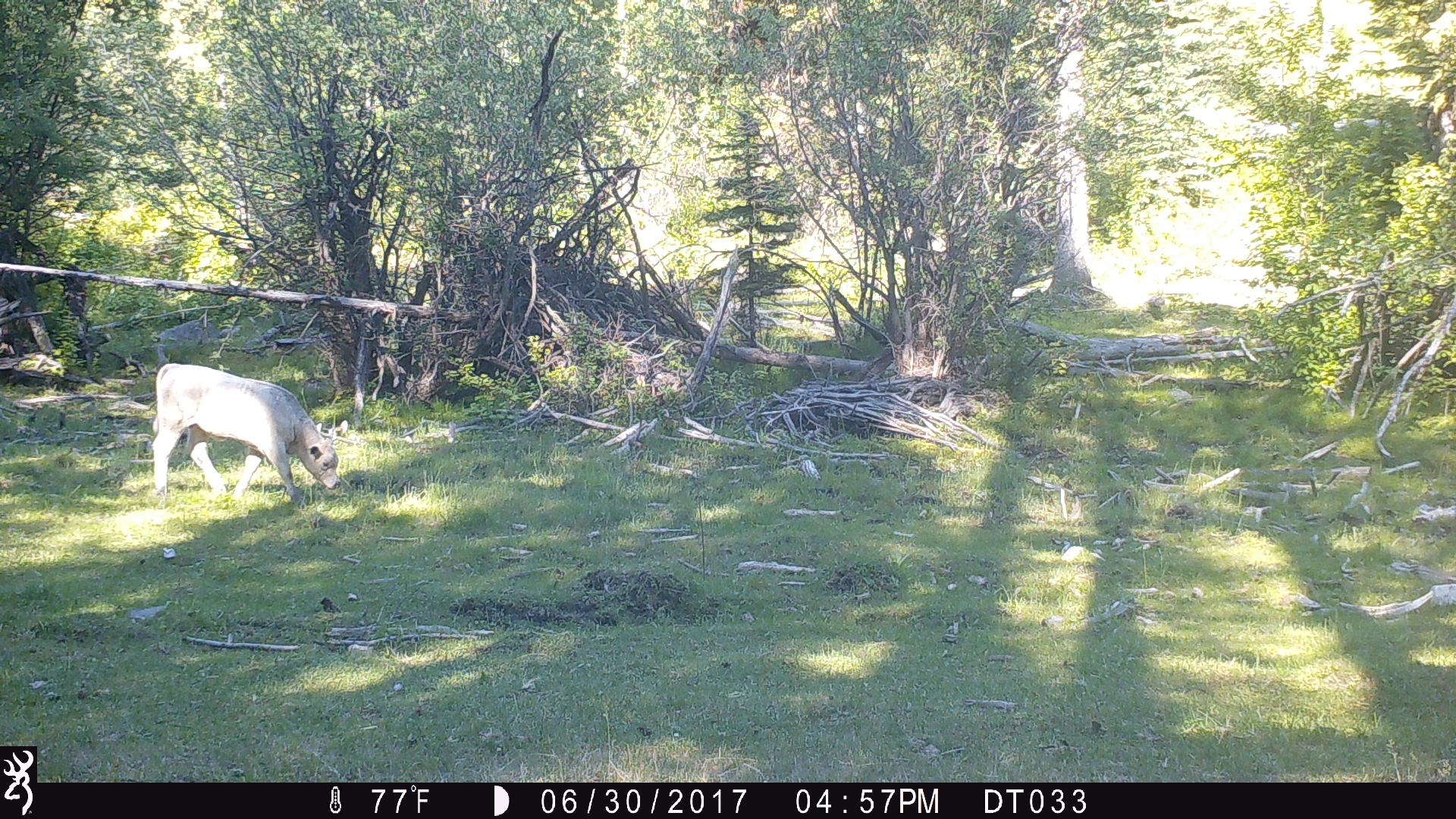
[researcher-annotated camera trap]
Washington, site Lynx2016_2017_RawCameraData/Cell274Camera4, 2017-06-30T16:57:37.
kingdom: Animalia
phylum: Chordata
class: Mammalia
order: Artiodactyla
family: Bovidae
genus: Bos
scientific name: Bos taurus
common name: domestic cattle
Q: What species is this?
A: Domestic cattle (Bos taurus).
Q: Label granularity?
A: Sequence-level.